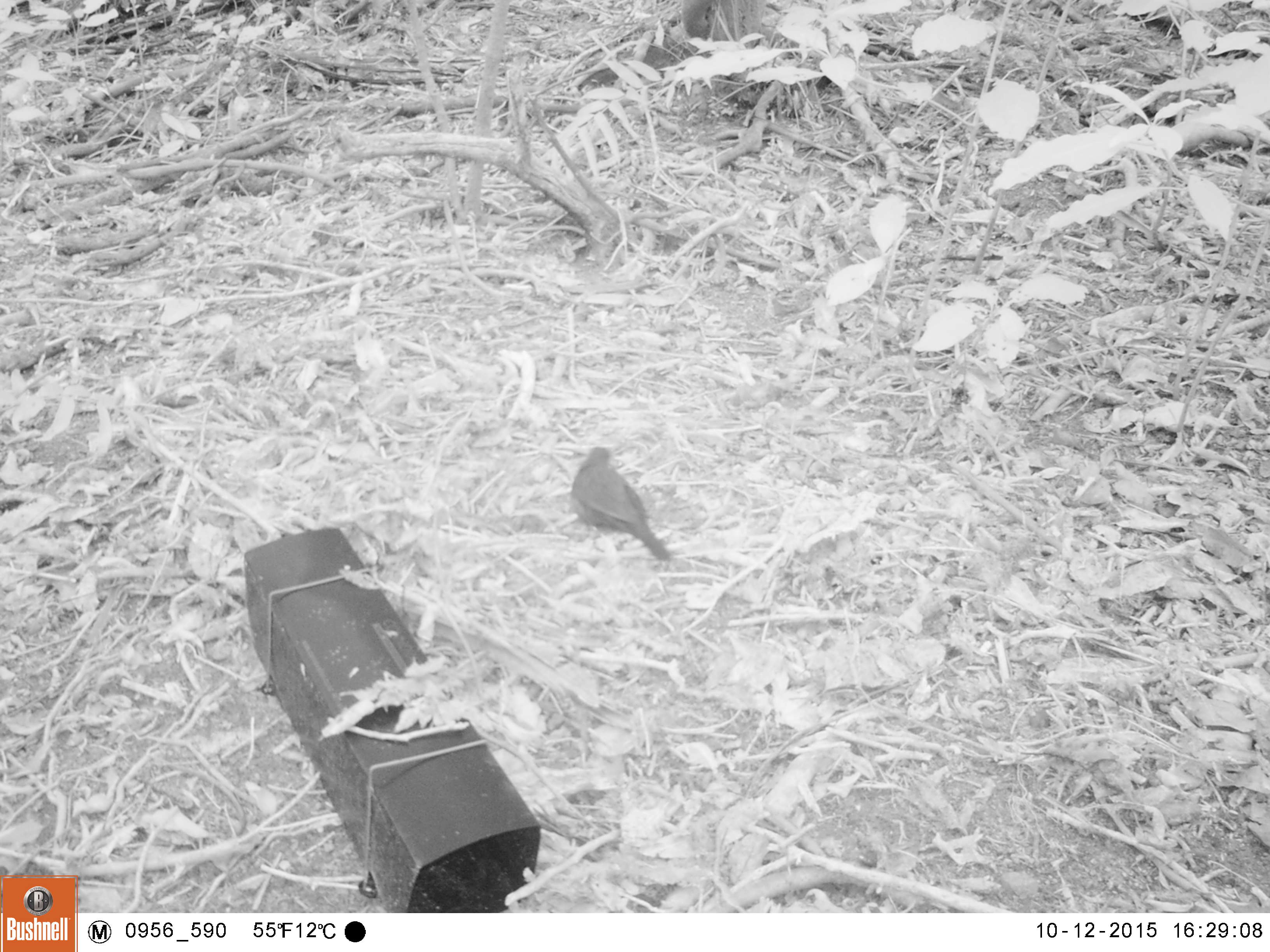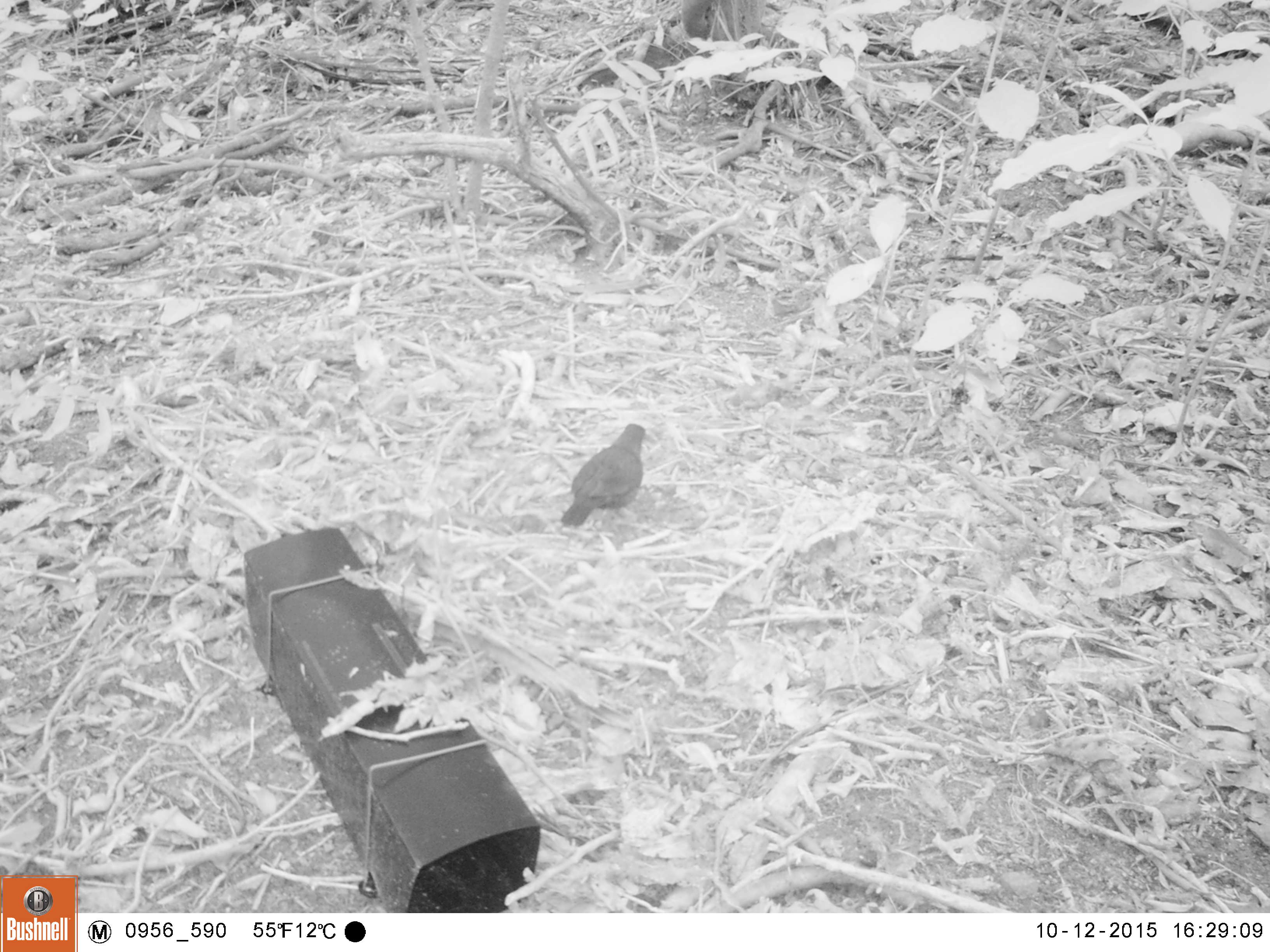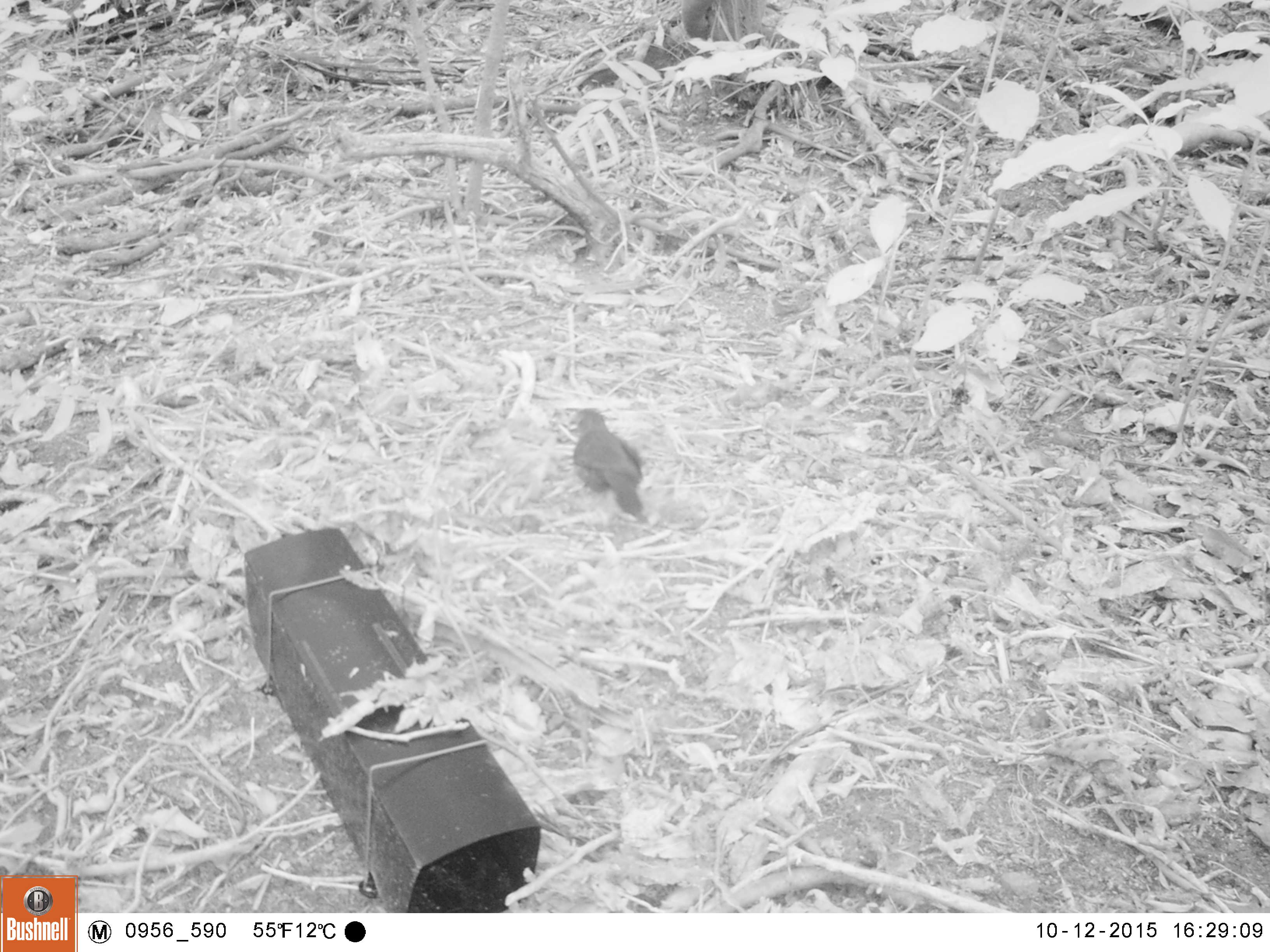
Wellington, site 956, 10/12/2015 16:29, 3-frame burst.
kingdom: Animalia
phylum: Chordata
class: Aves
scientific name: Aves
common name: bird